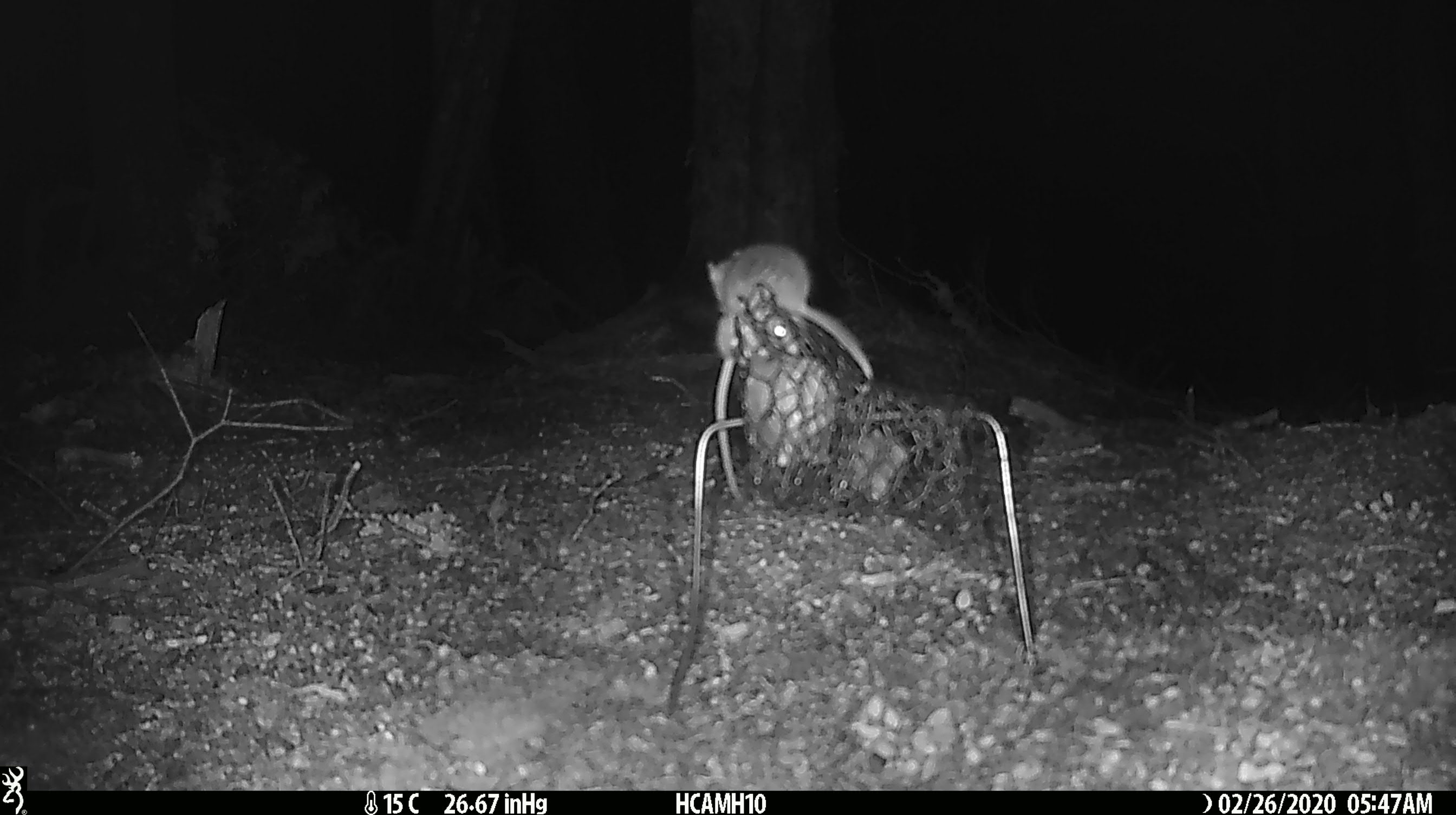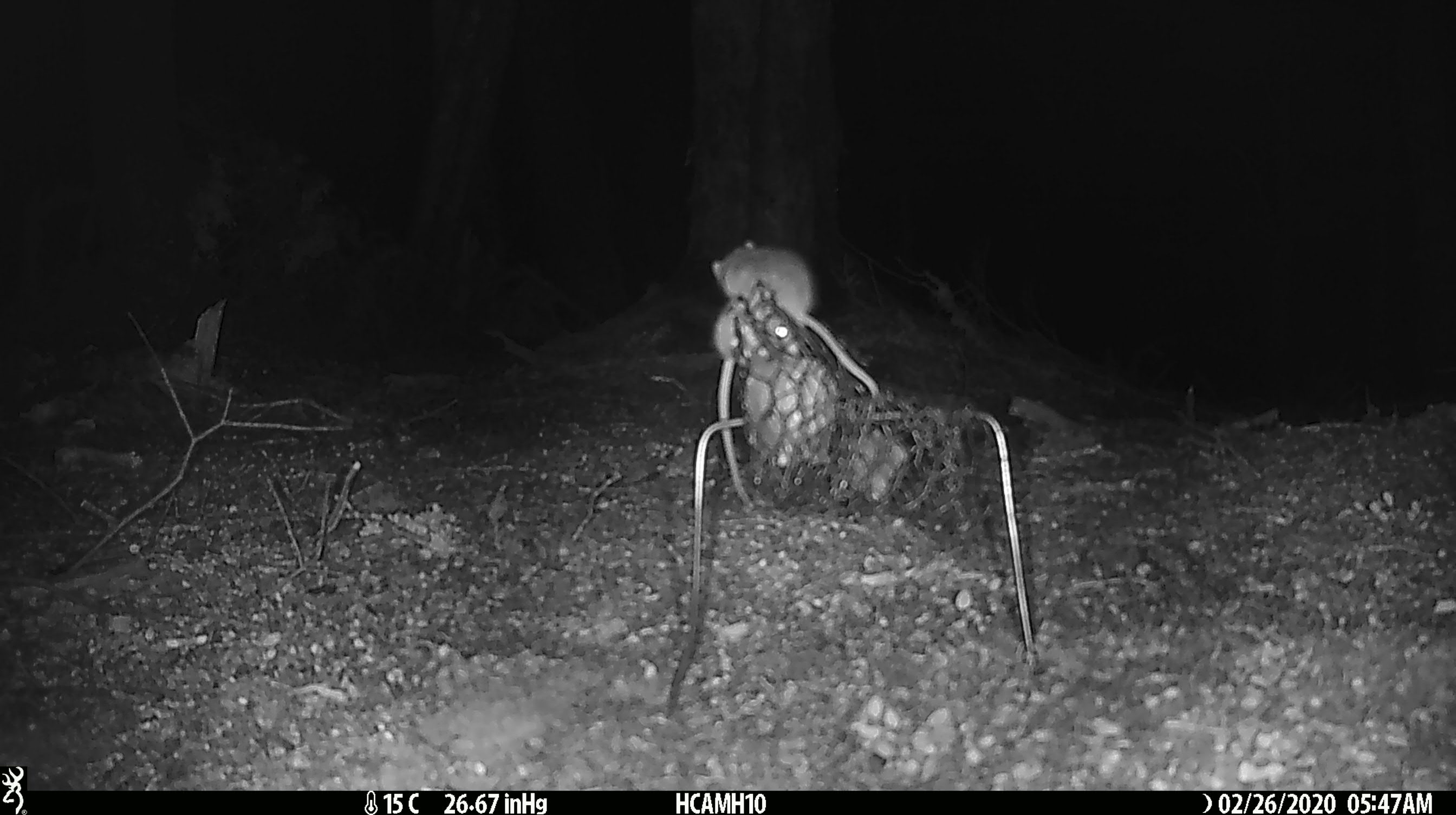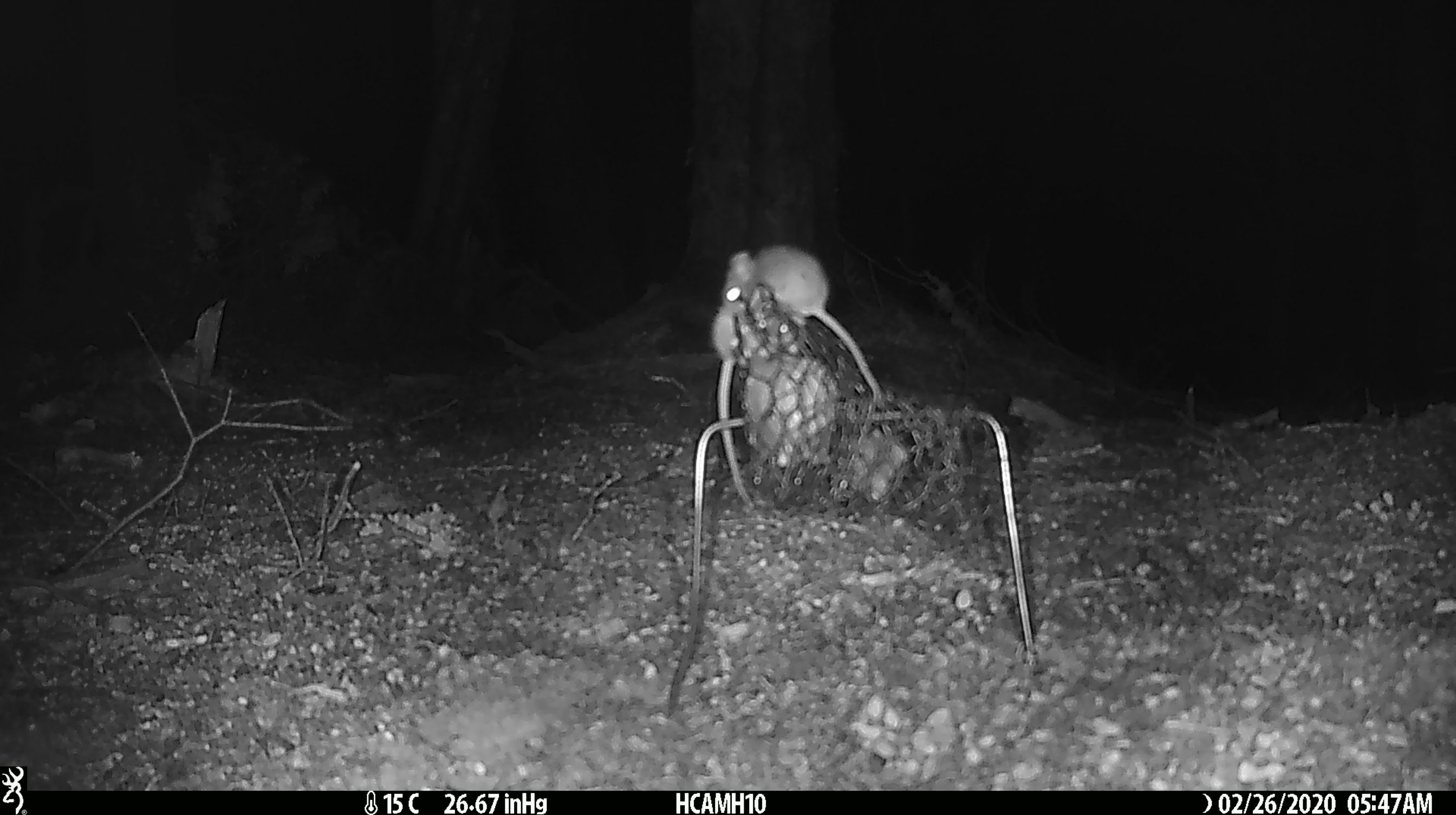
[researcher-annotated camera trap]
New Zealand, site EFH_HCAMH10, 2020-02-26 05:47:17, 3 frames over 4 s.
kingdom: Animalia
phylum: Chordata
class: Mammalia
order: Rodentia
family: Muridae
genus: Mus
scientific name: Mus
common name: mouse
Mouse (Mus).